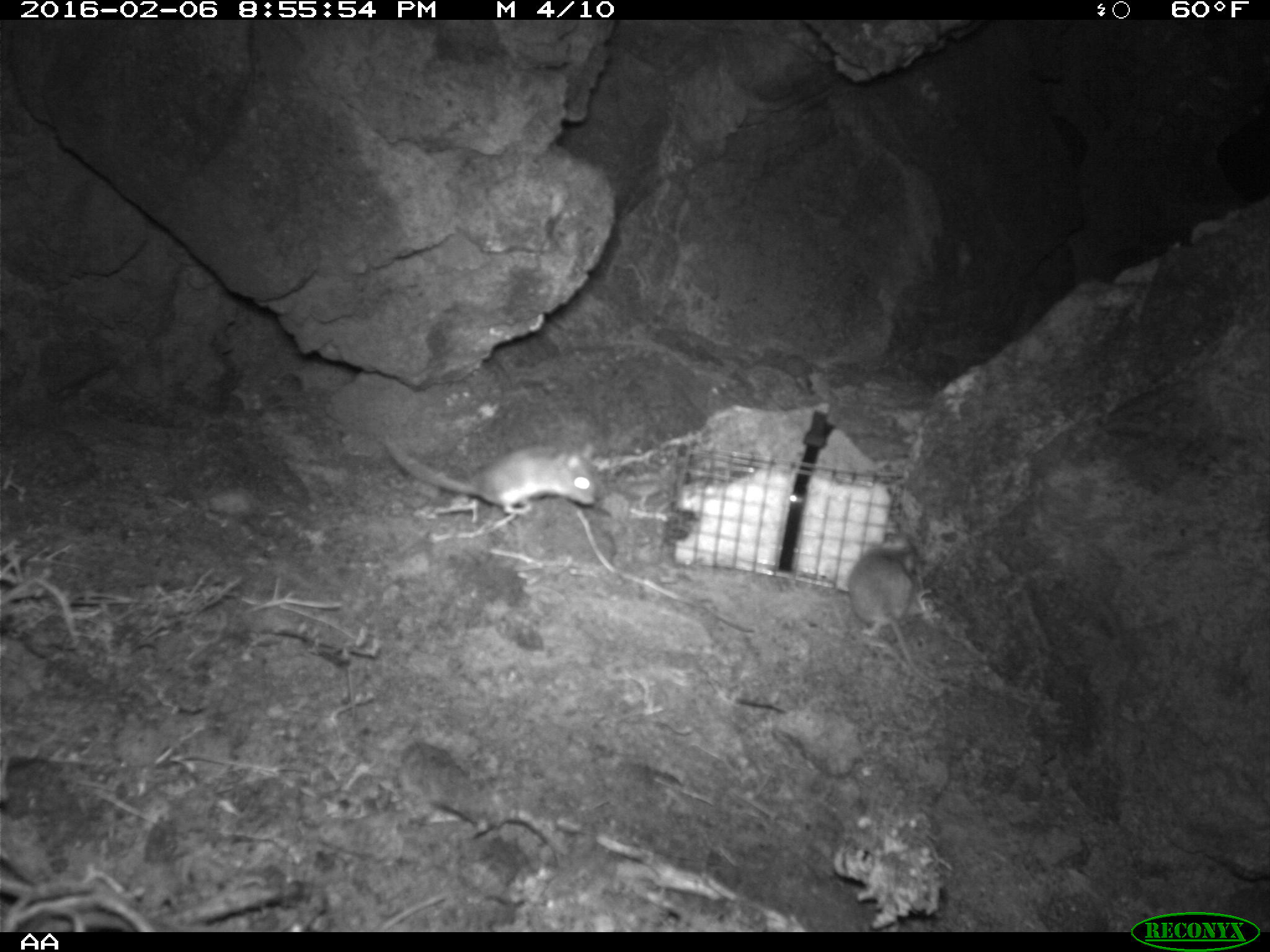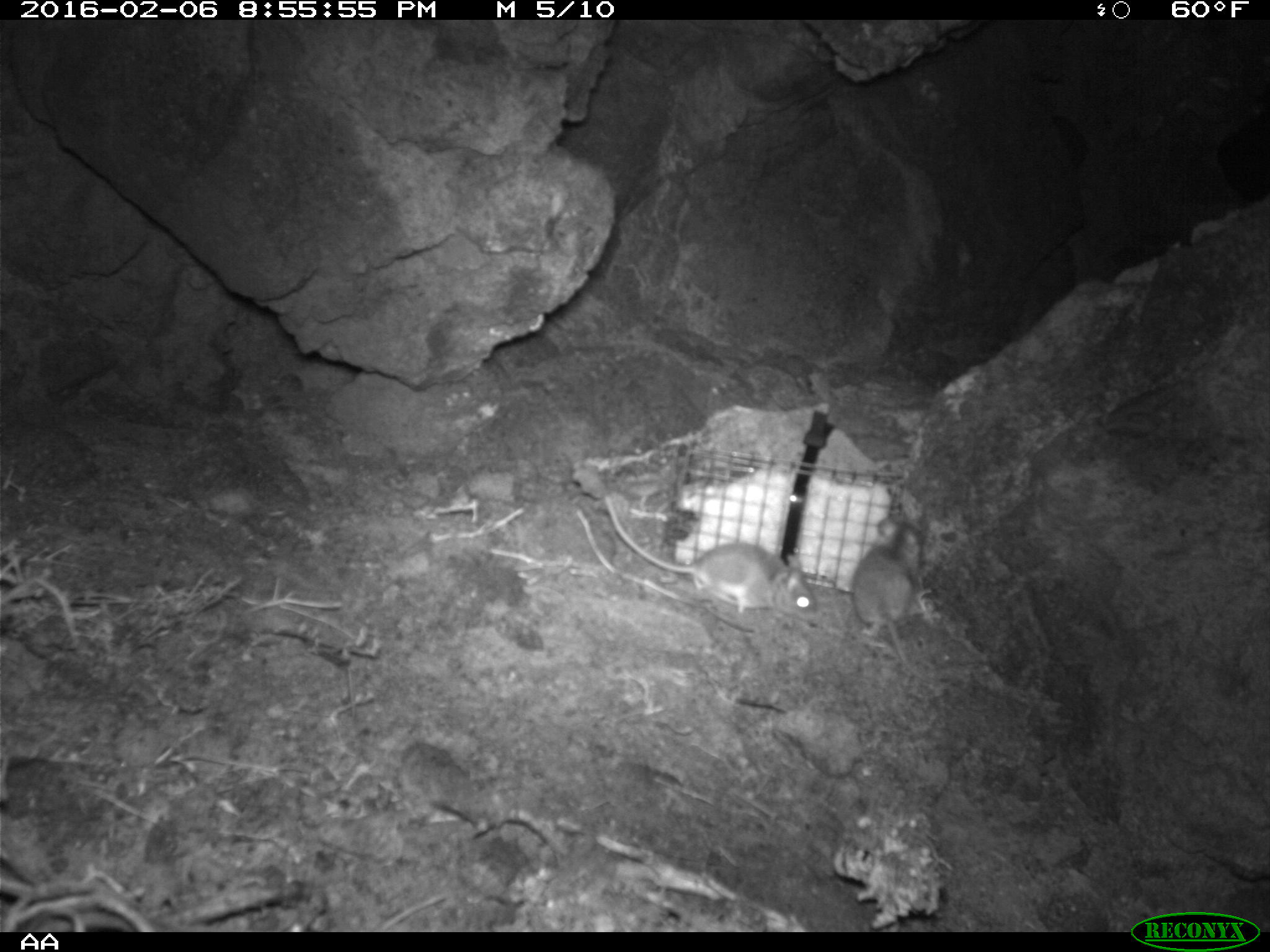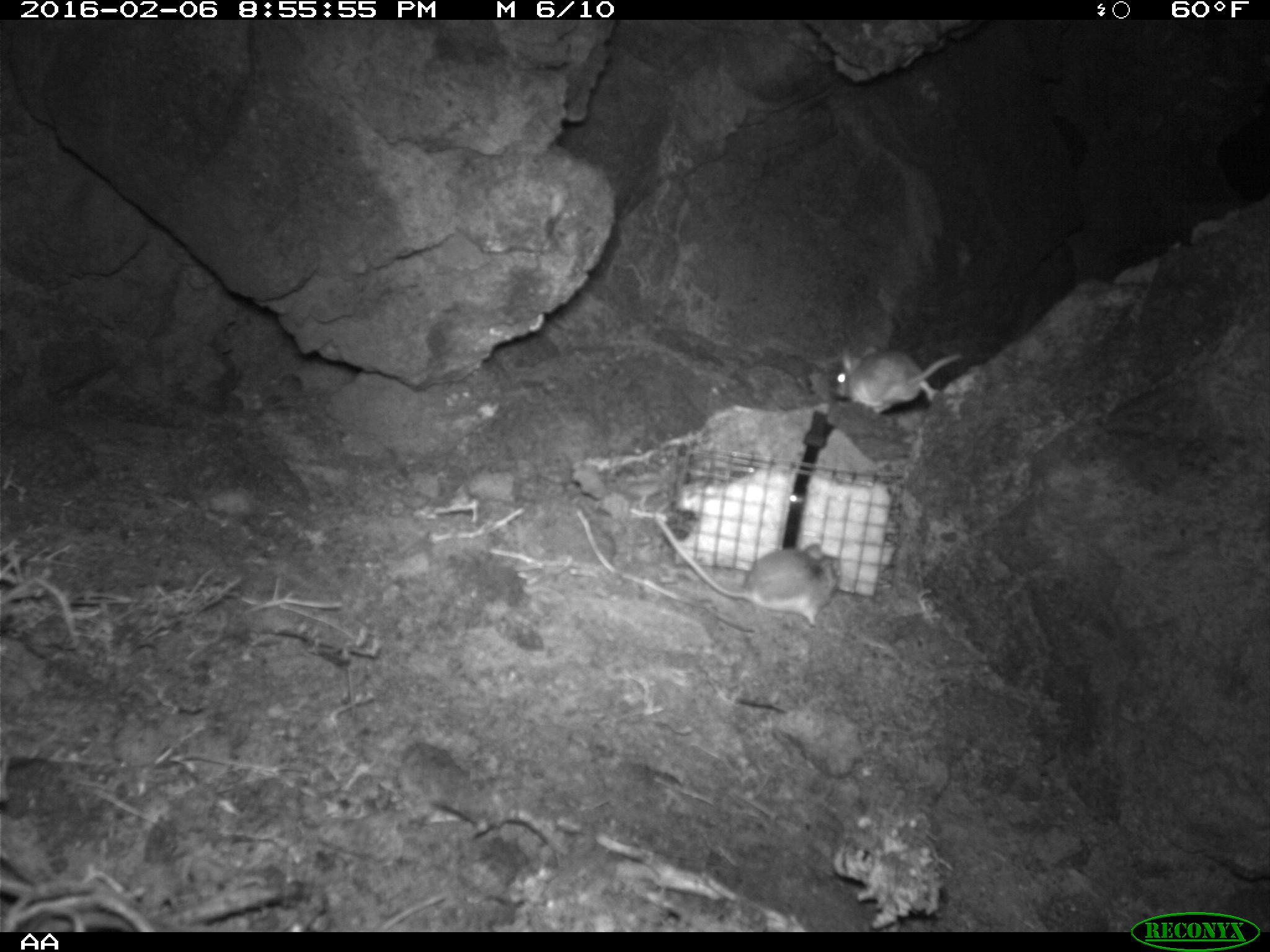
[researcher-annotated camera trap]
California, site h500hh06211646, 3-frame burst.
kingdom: Animalia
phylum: Chordata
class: Mammalia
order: Rodentia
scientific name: Rodentia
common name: rodent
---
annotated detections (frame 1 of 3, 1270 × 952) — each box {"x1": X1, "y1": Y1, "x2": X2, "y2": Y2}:
rodent: {"x1": 382, "y1": 433, "x2": 598, "y2": 513}; {"x1": 847, "y1": 529, "x2": 925, "y2": 681}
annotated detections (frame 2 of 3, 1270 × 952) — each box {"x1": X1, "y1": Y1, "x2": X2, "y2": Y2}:
rodent: {"x1": 602, "y1": 493, "x2": 817, "y2": 619}; {"x1": 848, "y1": 516, "x2": 945, "y2": 687}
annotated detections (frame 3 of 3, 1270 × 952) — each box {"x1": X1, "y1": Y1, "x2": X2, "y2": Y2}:
rodent: {"x1": 653, "y1": 520, "x2": 840, "y2": 628}; {"x1": 837, "y1": 340, "x2": 960, "y2": 414}